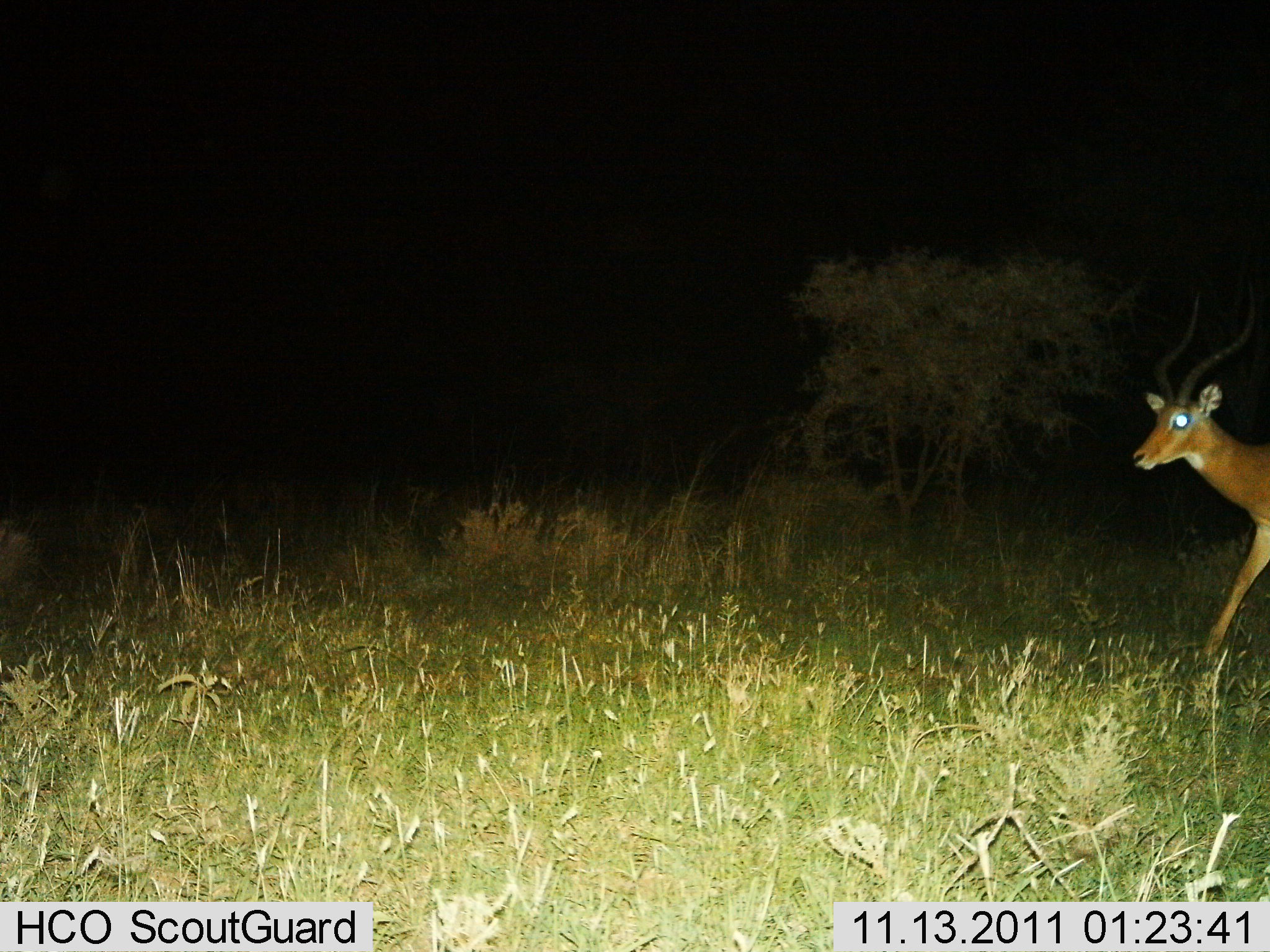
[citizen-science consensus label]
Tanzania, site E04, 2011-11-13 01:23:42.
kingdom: Animalia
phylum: Chordata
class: Mammalia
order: Artiodactyla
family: Bovidae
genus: Aepyceros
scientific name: Aepyceros melampus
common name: impala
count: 1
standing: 31%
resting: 0%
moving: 69%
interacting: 0%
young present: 0%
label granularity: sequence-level